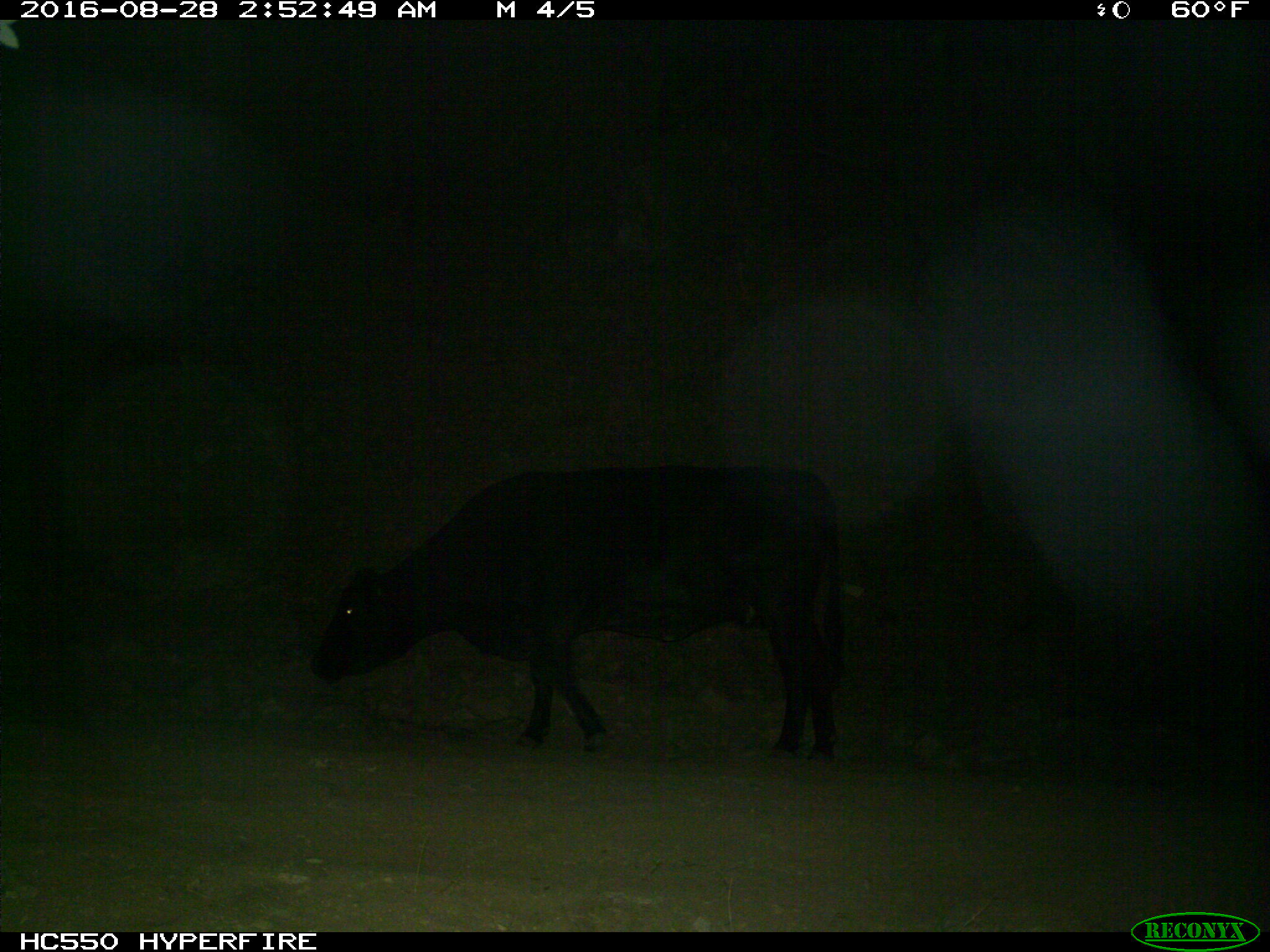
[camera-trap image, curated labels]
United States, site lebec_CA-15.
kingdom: Animalia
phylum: Chordata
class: Mammalia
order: Artiodactyla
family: Bovidae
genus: Bos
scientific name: Bos taurus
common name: domestic cow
Bos taurus (domestic cow).